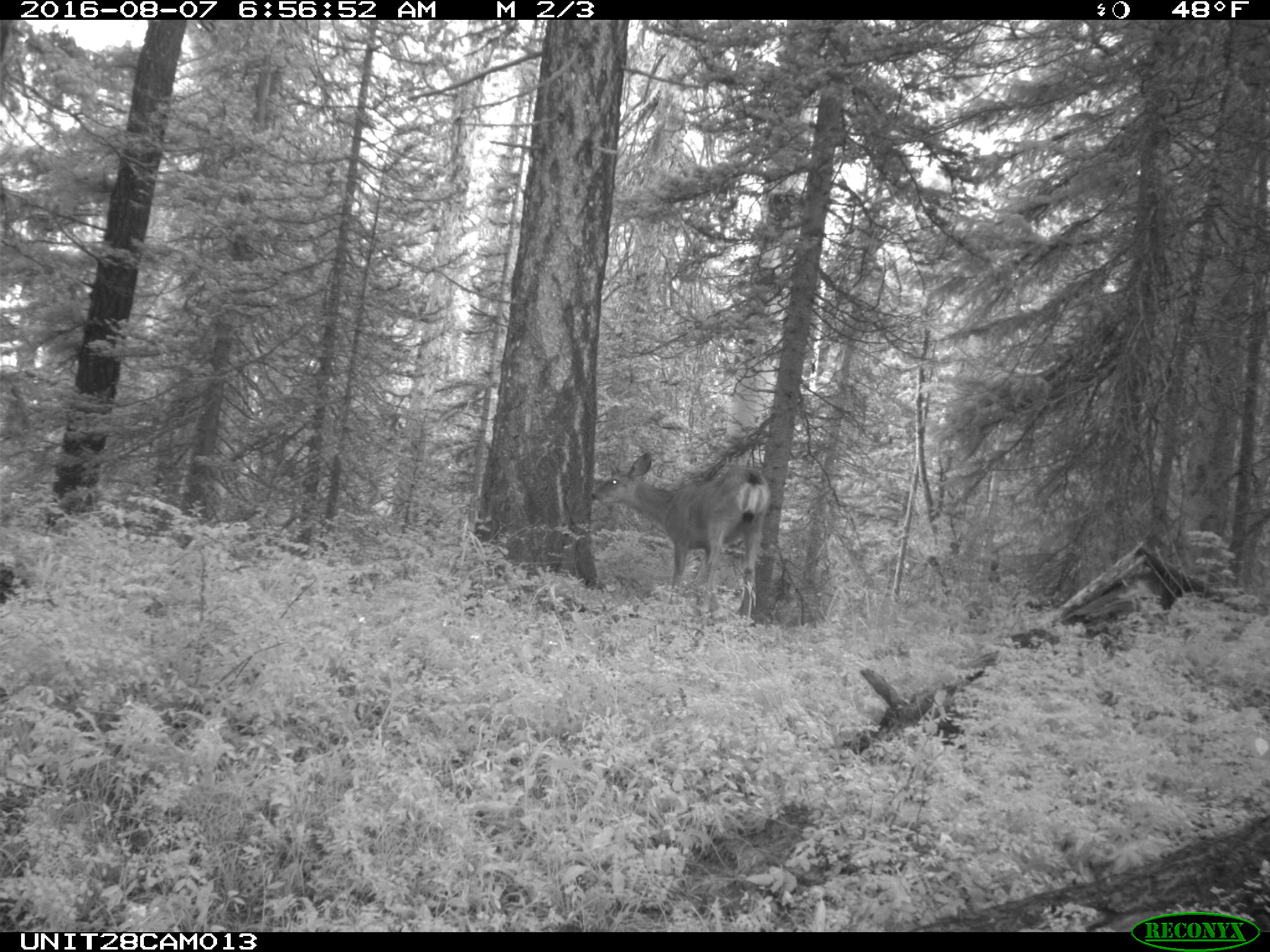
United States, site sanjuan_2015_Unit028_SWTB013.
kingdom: Animalia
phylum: Chordata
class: Mammalia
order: Artiodactyla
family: Cervidae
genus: Odocoileus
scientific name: Odocoileus hemionus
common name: mule deer